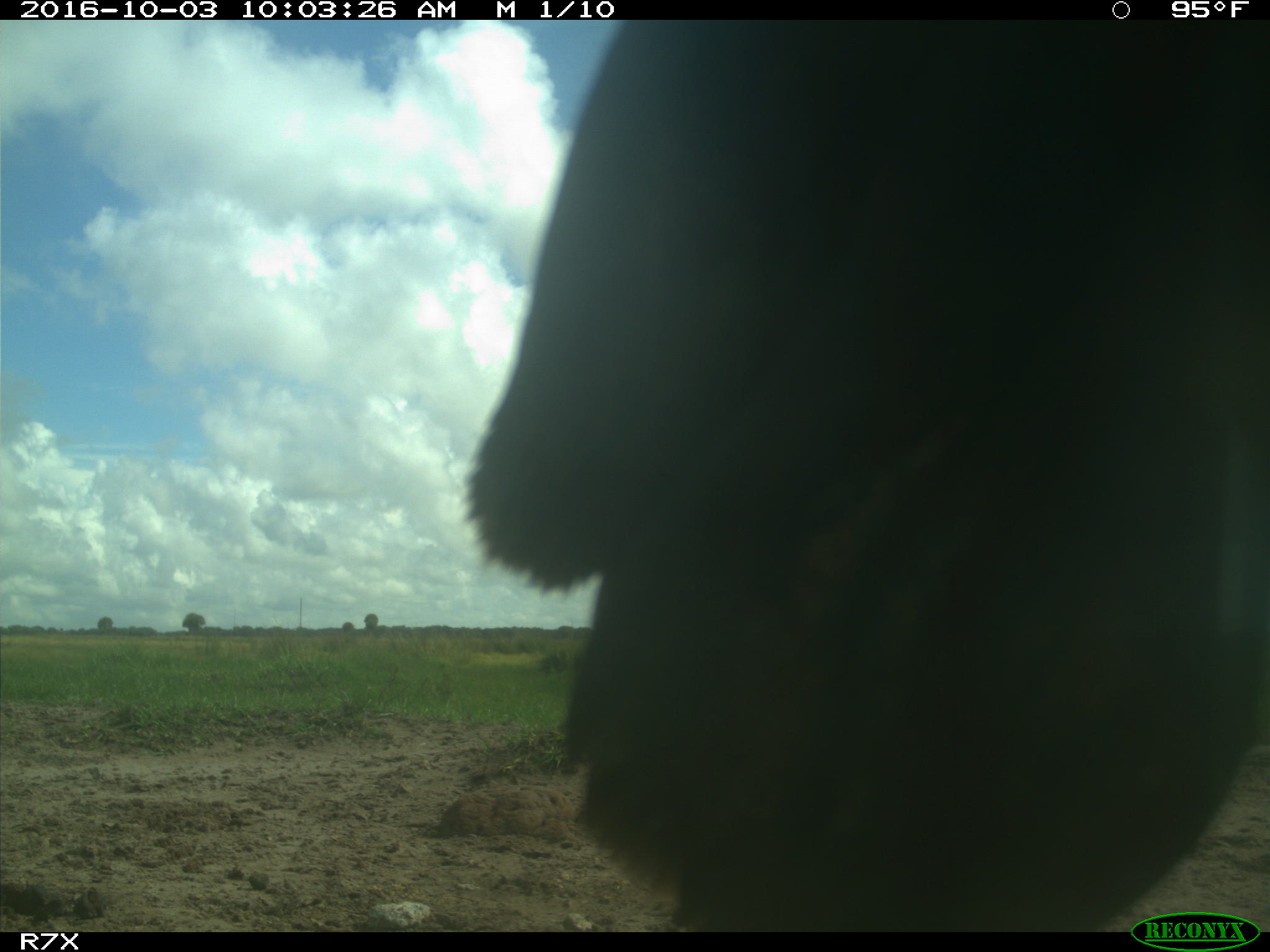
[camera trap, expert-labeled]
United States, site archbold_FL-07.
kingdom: Animalia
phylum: Chordata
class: Aves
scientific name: Aves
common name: birds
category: unidentified bird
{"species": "unidentified bird (birds) (Aves)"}